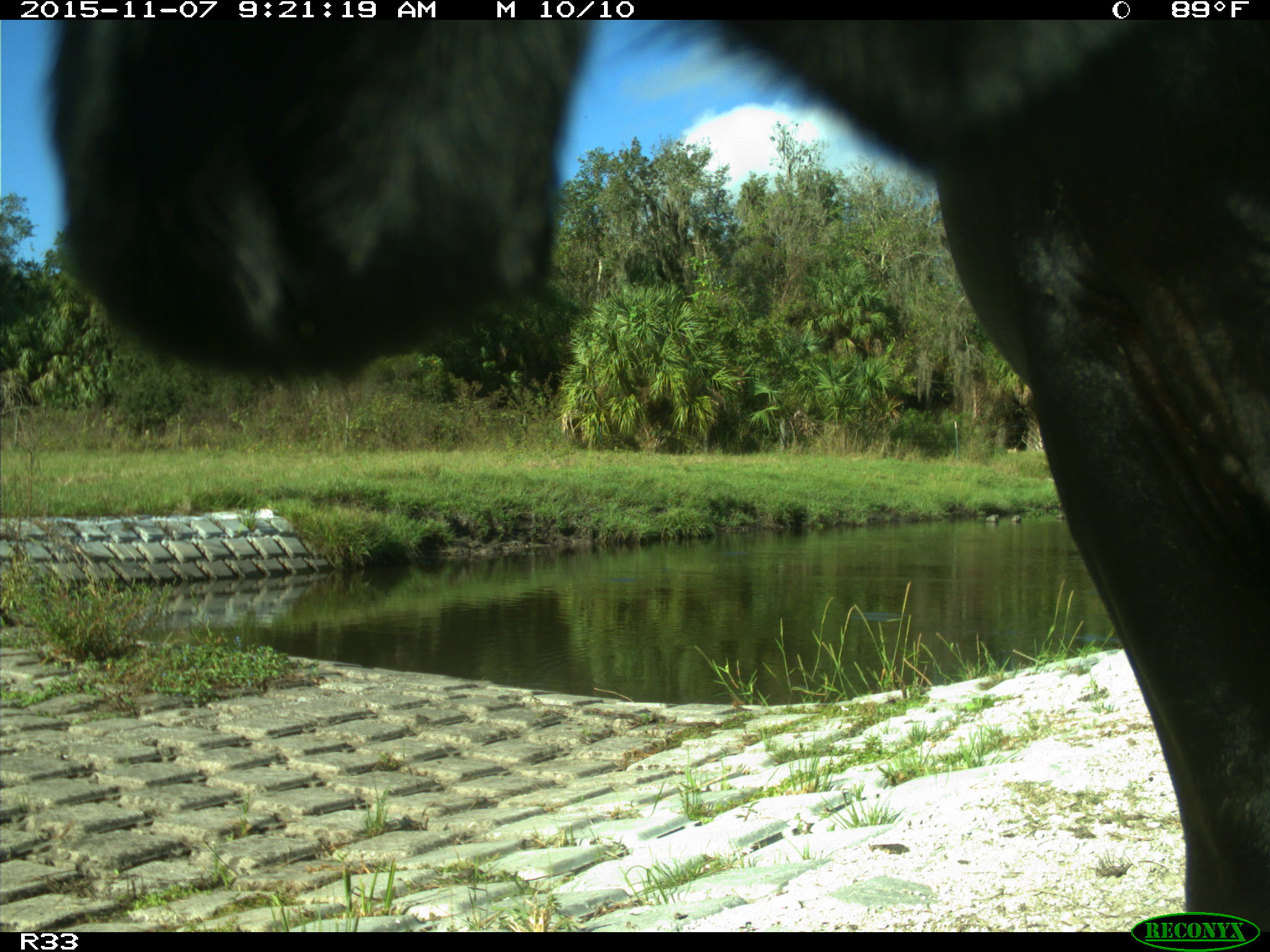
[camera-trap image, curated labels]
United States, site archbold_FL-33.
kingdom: Animalia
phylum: Chordata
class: Mammalia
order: Artiodactyla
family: Bovidae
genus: Bos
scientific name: Bos taurus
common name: domestic cow